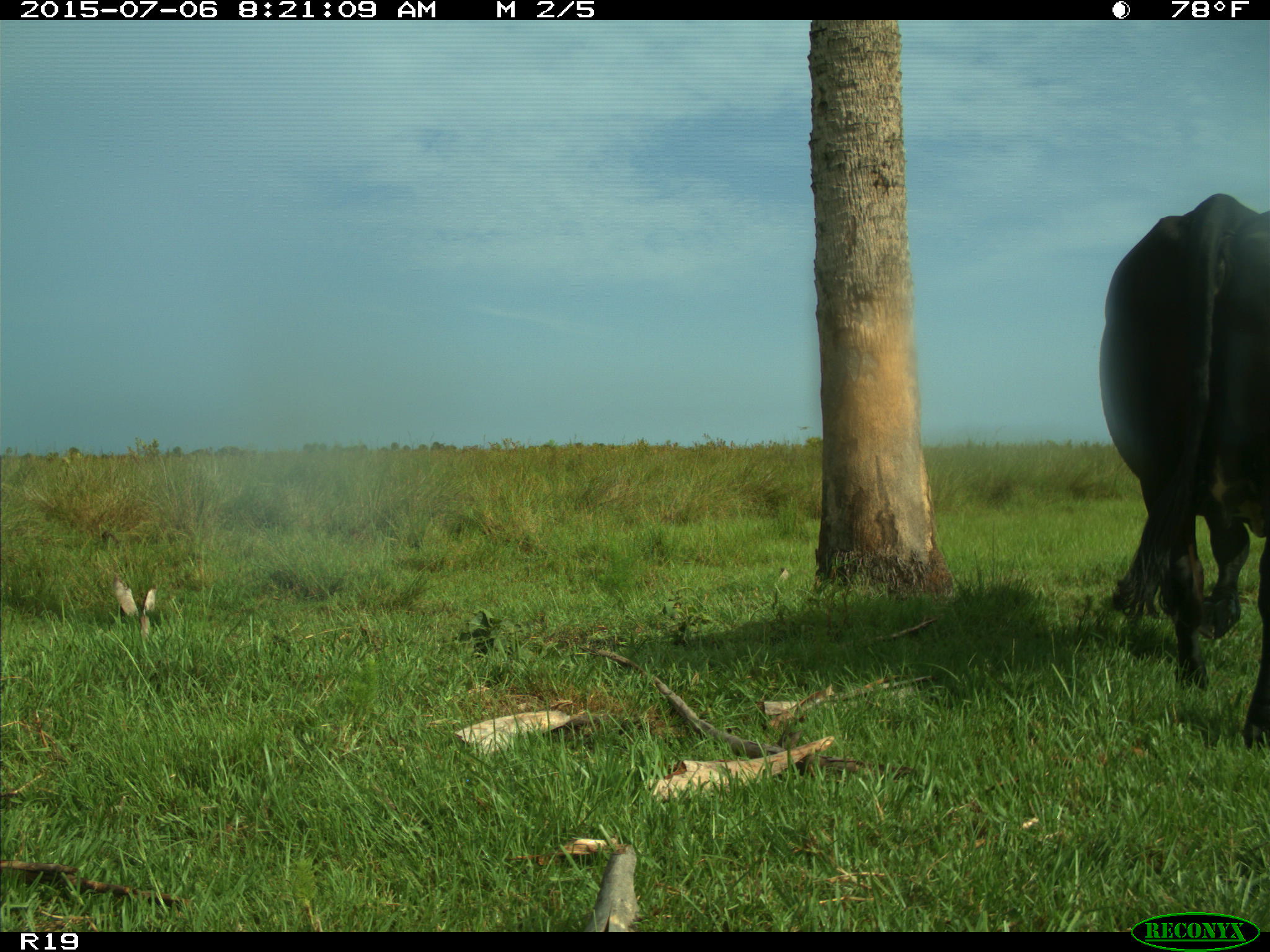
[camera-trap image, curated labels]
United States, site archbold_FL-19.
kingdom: Animalia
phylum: Chordata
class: Mammalia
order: Artiodactyla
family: Bovidae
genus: Bos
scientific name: Bos taurus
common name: domestic cow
Bos taurus (domestic cow).